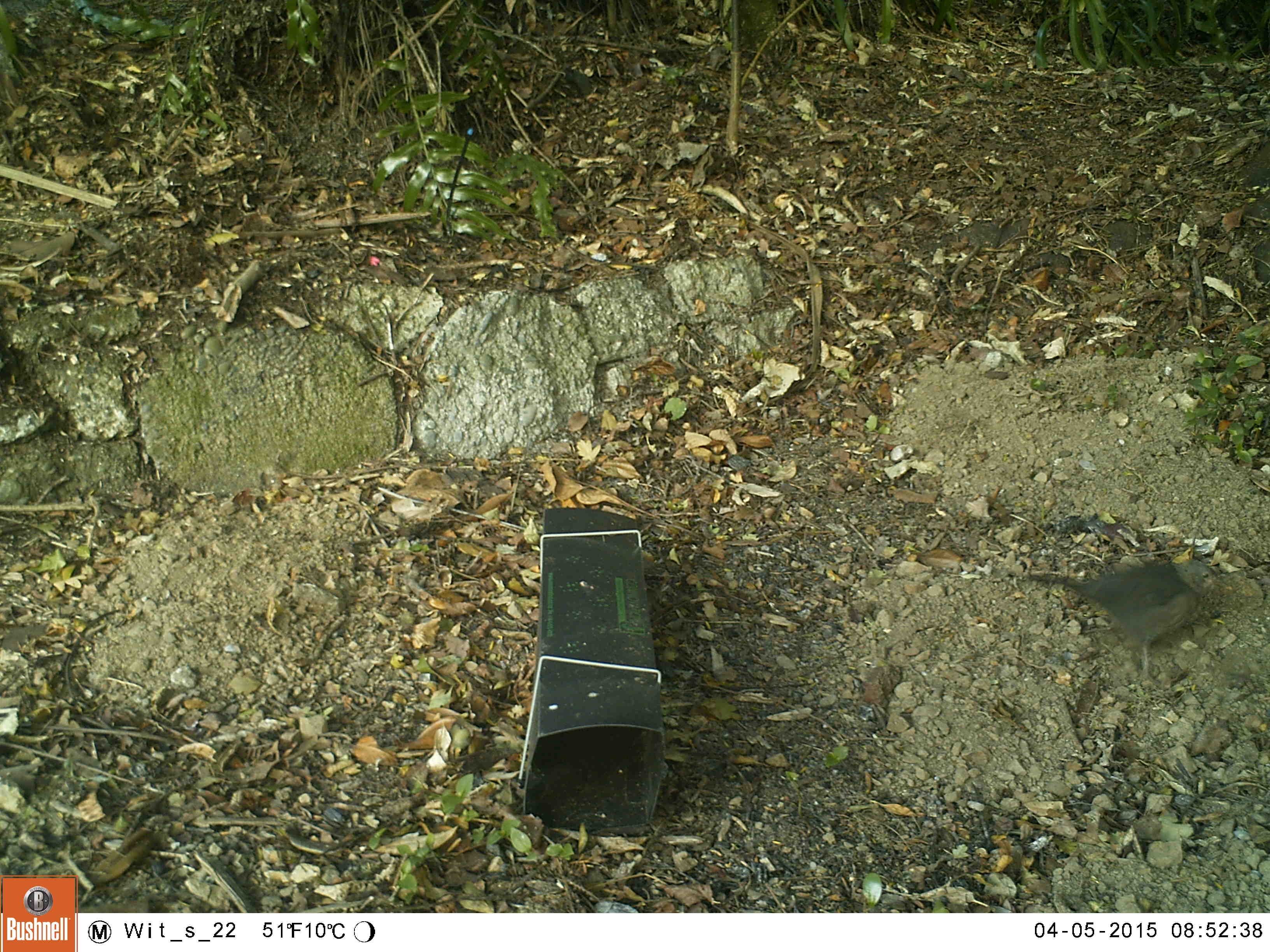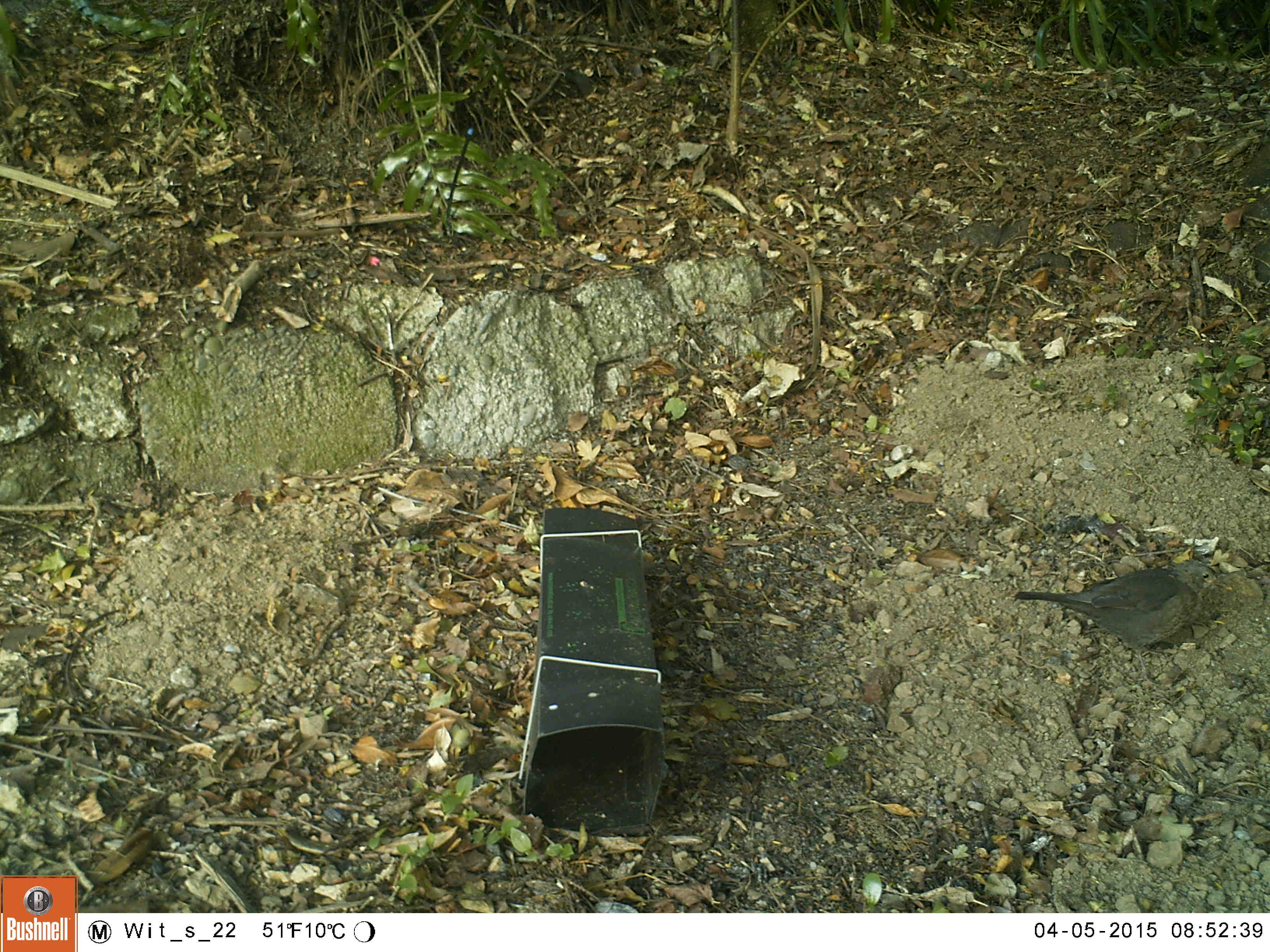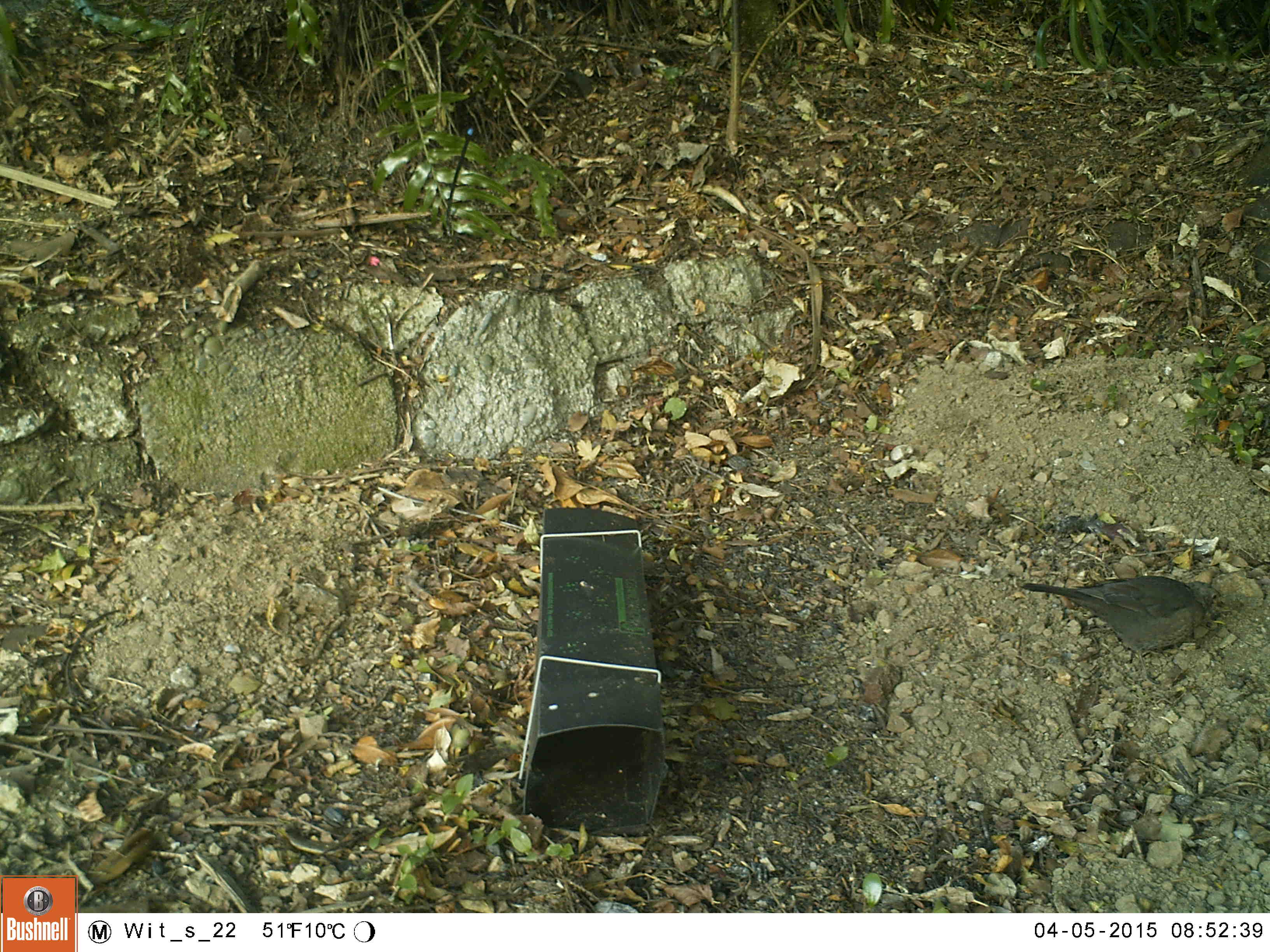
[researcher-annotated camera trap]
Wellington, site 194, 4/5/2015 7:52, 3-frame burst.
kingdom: Animalia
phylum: Chordata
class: Aves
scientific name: Aves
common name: bird